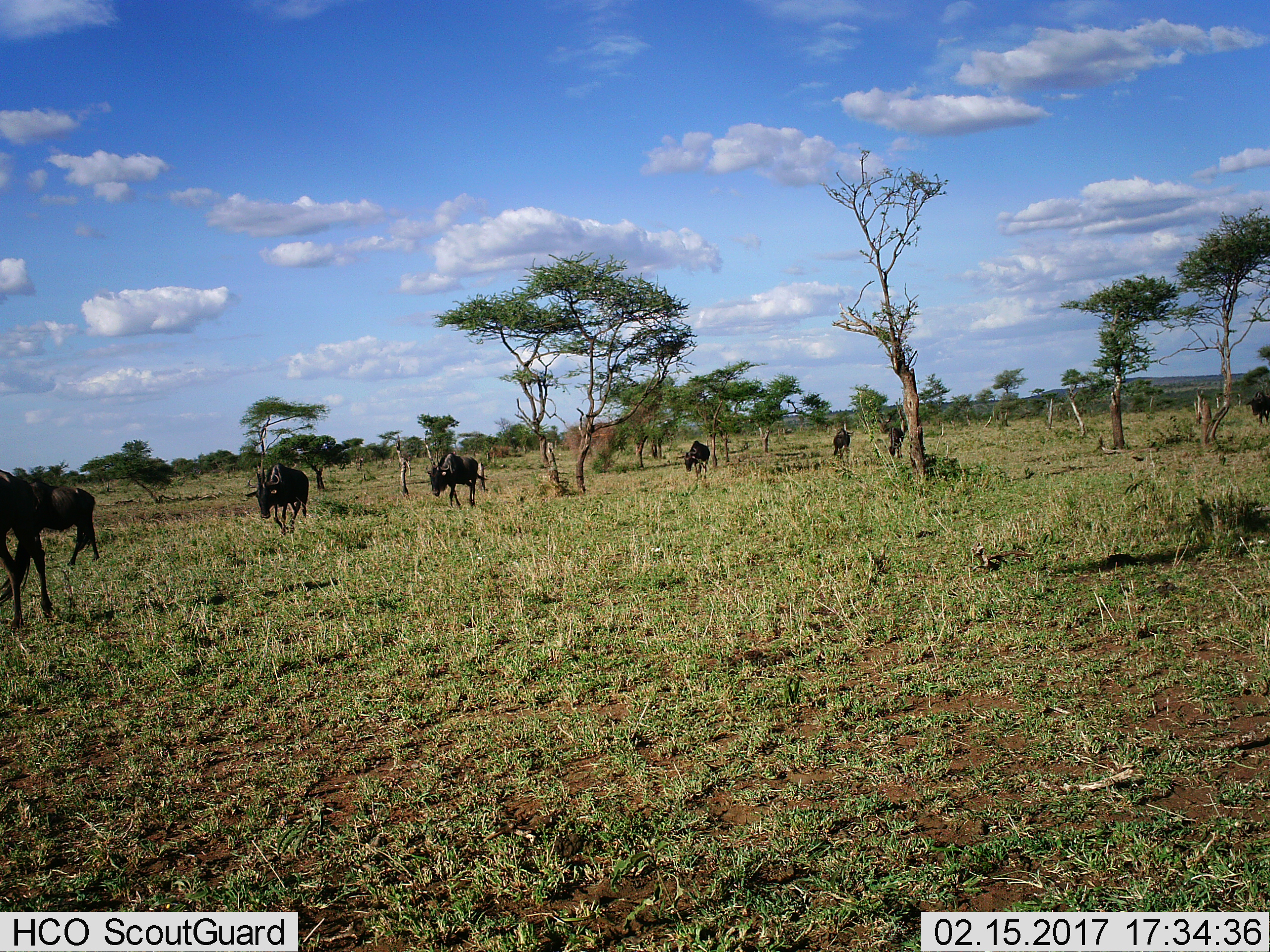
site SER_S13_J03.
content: unidentified animal